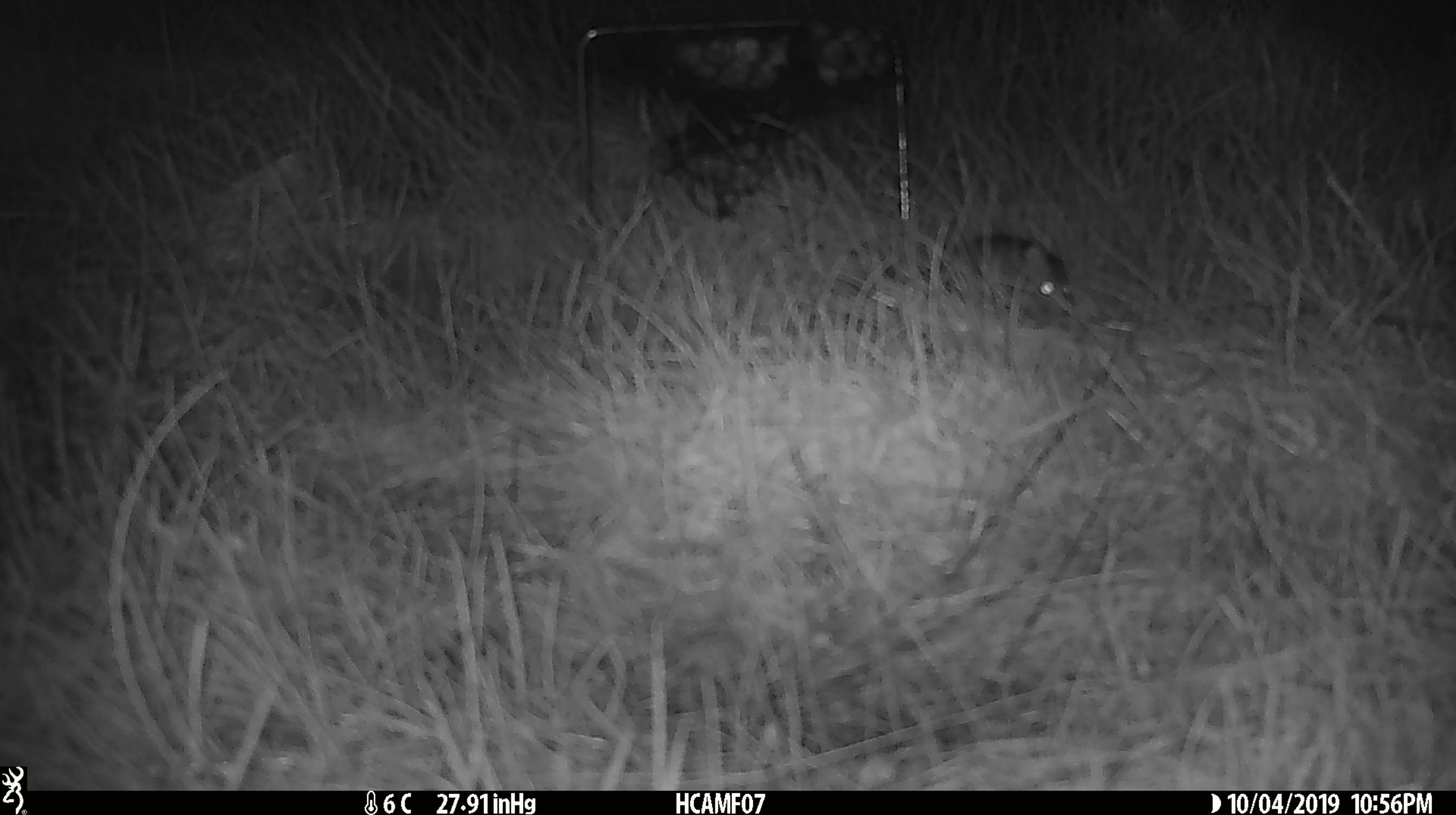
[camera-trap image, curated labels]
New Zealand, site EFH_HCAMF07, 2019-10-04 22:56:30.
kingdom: Animalia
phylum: Chordata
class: Mammalia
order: Rodentia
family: Muridae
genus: Mus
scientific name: Mus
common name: mouse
Mouse (Mus).